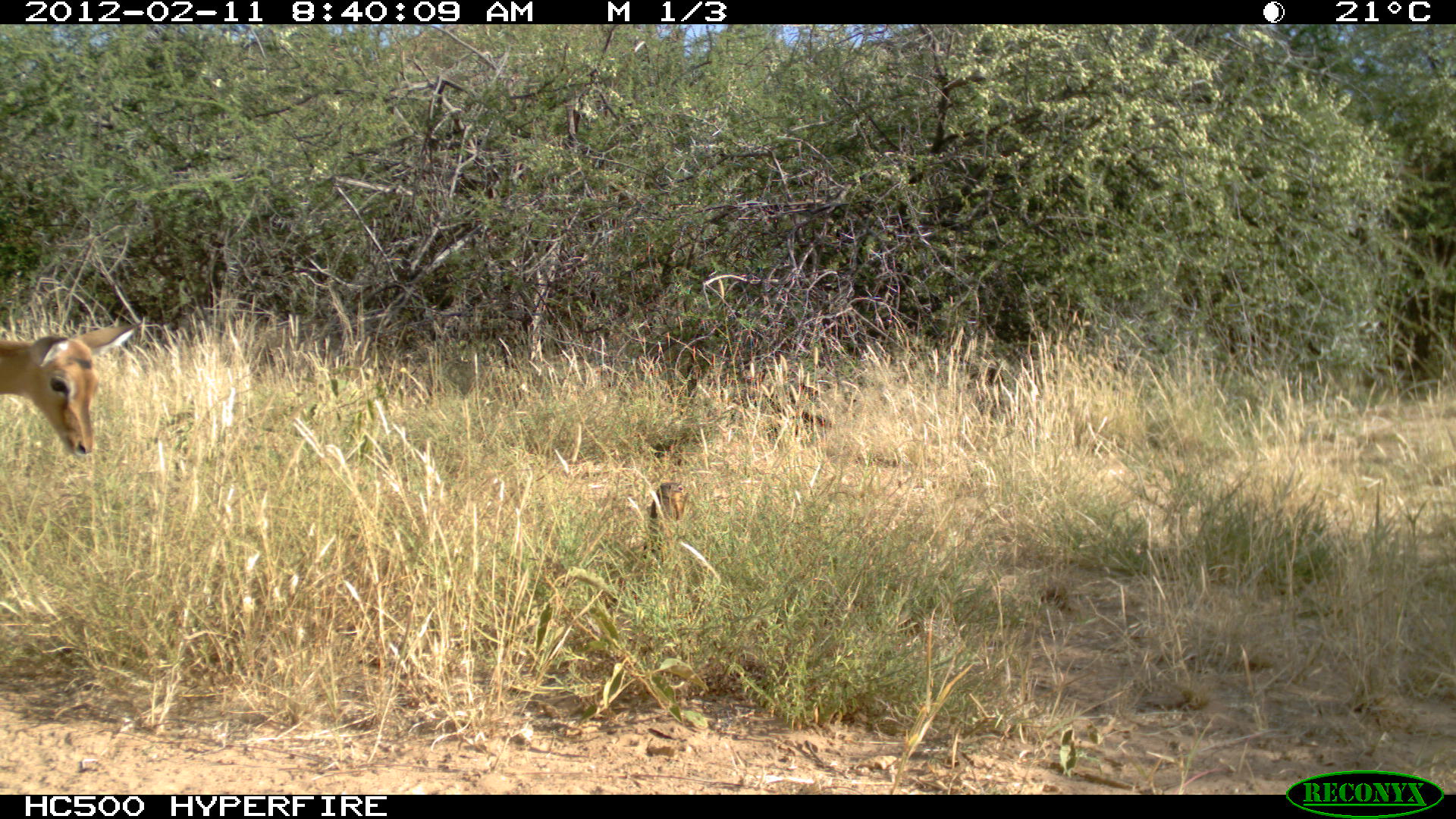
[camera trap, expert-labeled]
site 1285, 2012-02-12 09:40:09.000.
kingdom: Animalia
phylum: Chordata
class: Mammalia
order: Rodentia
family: Sciuridae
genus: Euxerus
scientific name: Euxerus erythropus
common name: striped ground squirrel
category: xerus erythropus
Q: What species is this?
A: Xerus erythropus (striped ground squirrel) (Euxerus erythropus).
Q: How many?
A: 1.